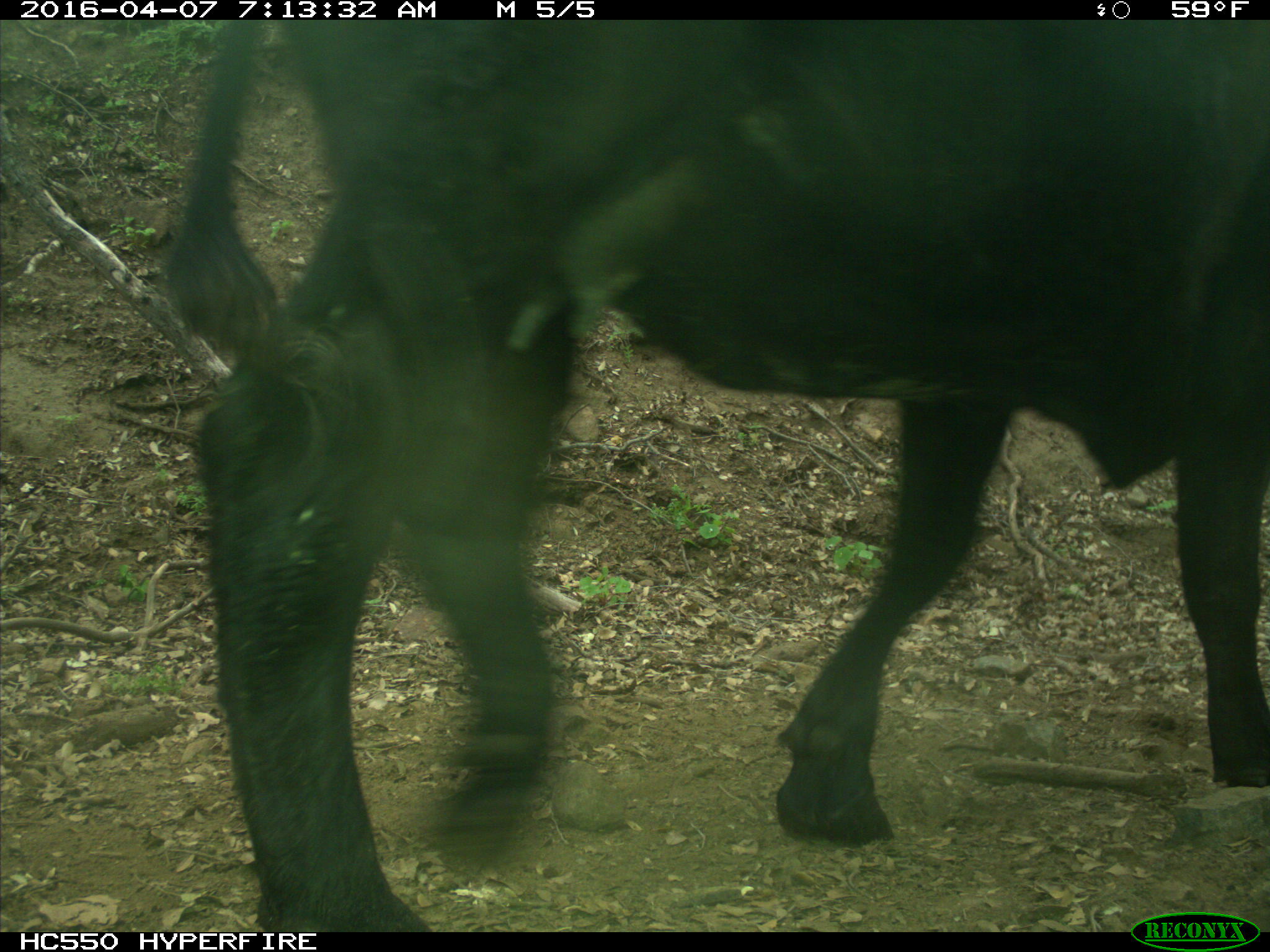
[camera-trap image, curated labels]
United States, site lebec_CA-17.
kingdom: Animalia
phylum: Chordata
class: Mammalia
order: Artiodactyla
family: Bovidae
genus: Bos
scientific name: Bos taurus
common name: domestic cow